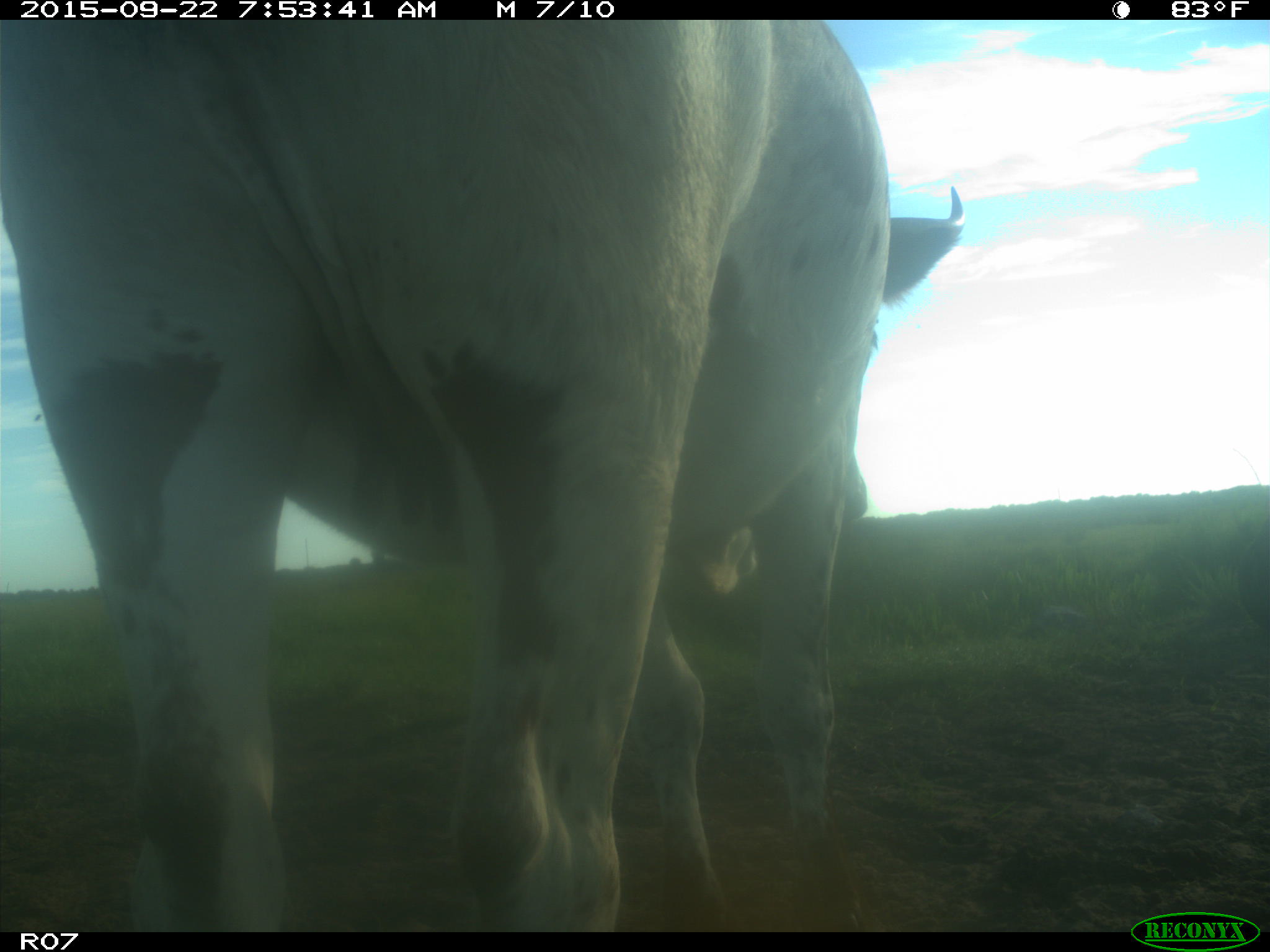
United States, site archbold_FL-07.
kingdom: Animalia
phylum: Chordata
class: Mammalia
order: Artiodactyla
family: Bovidae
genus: Bos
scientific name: Bos taurus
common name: domestic cow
Bos taurus (domestic cow).